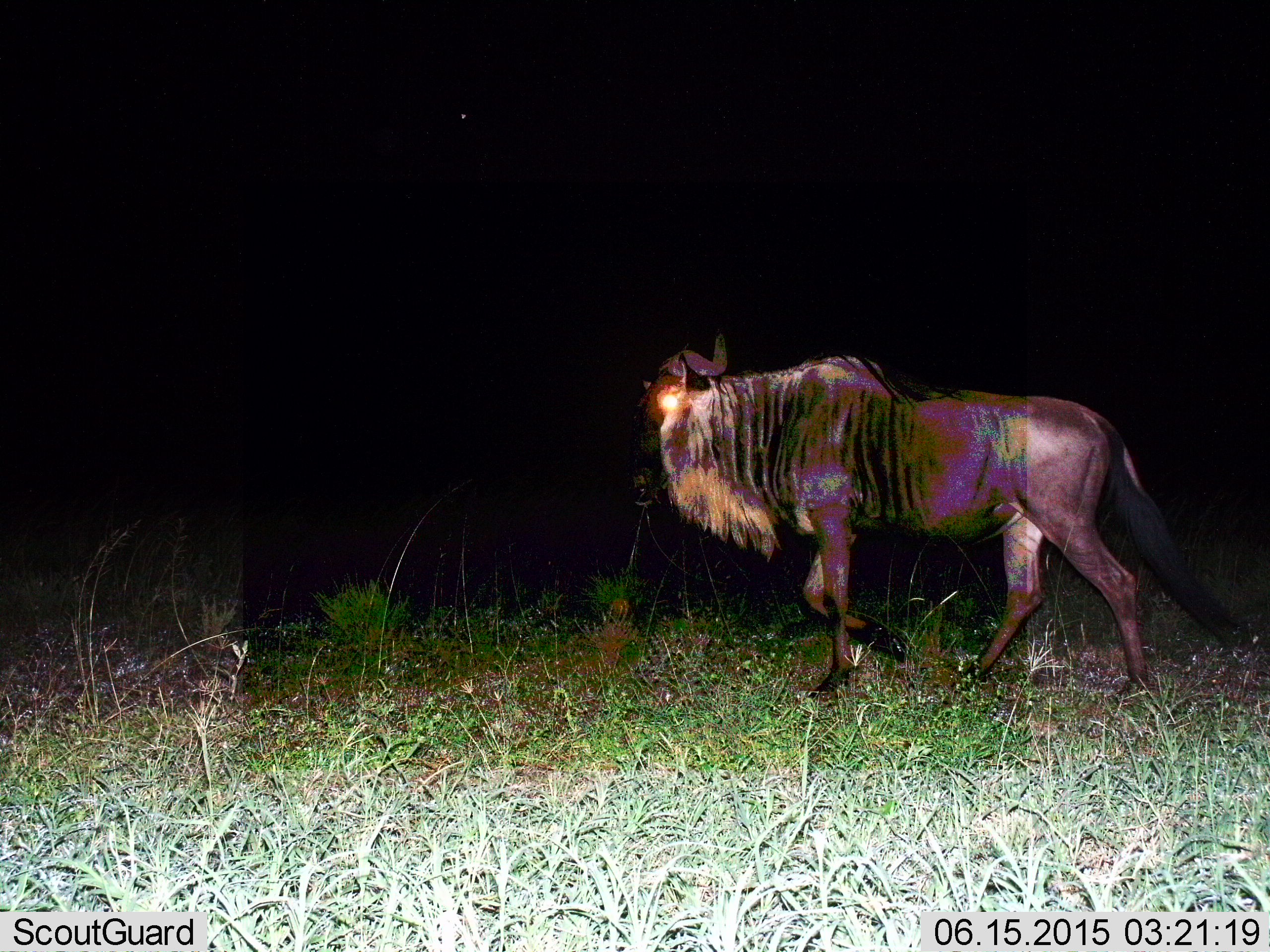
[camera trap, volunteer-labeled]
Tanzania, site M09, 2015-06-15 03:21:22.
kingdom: Animalia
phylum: Chordata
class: Mammalia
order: Artiodactyla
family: Bovidae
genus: Connochaetes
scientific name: Connochaetes taurinus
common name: blue wildebeest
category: wildebeest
Wildebeest (blue wildebeest) (Connochaetes taurinus), count 1. Behavior (volunteer vote fractions): standing 10%, resting 0%, moving 90%, interacting 0%. Young present (vote fraction): 0%. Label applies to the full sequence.